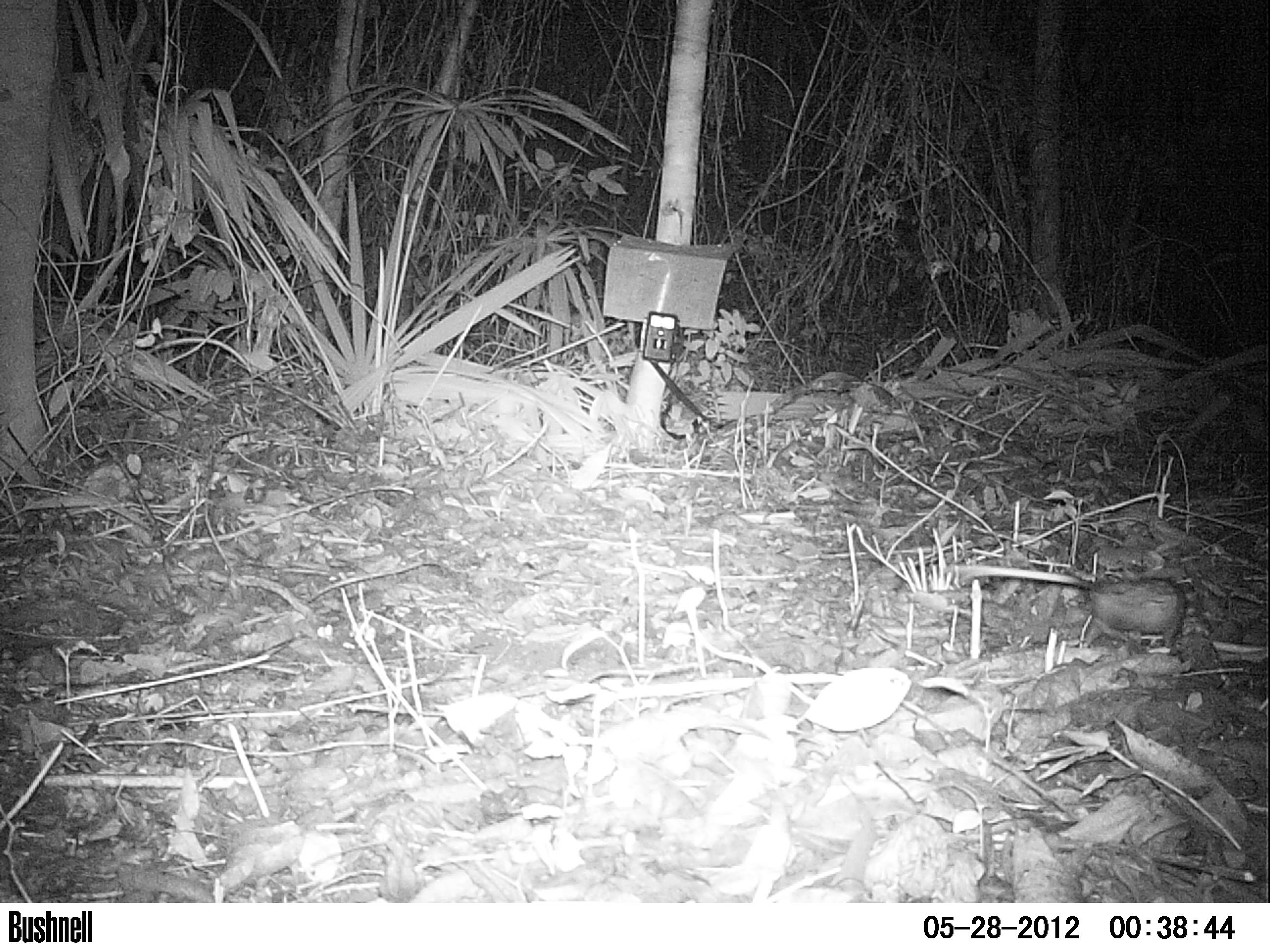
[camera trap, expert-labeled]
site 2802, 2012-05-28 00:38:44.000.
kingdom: Animalia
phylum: Chordata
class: Mammalia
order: Didelphimorphia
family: Didelphidae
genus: Didelphis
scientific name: Didelphis marsupialis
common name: southern opossum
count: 1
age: adult